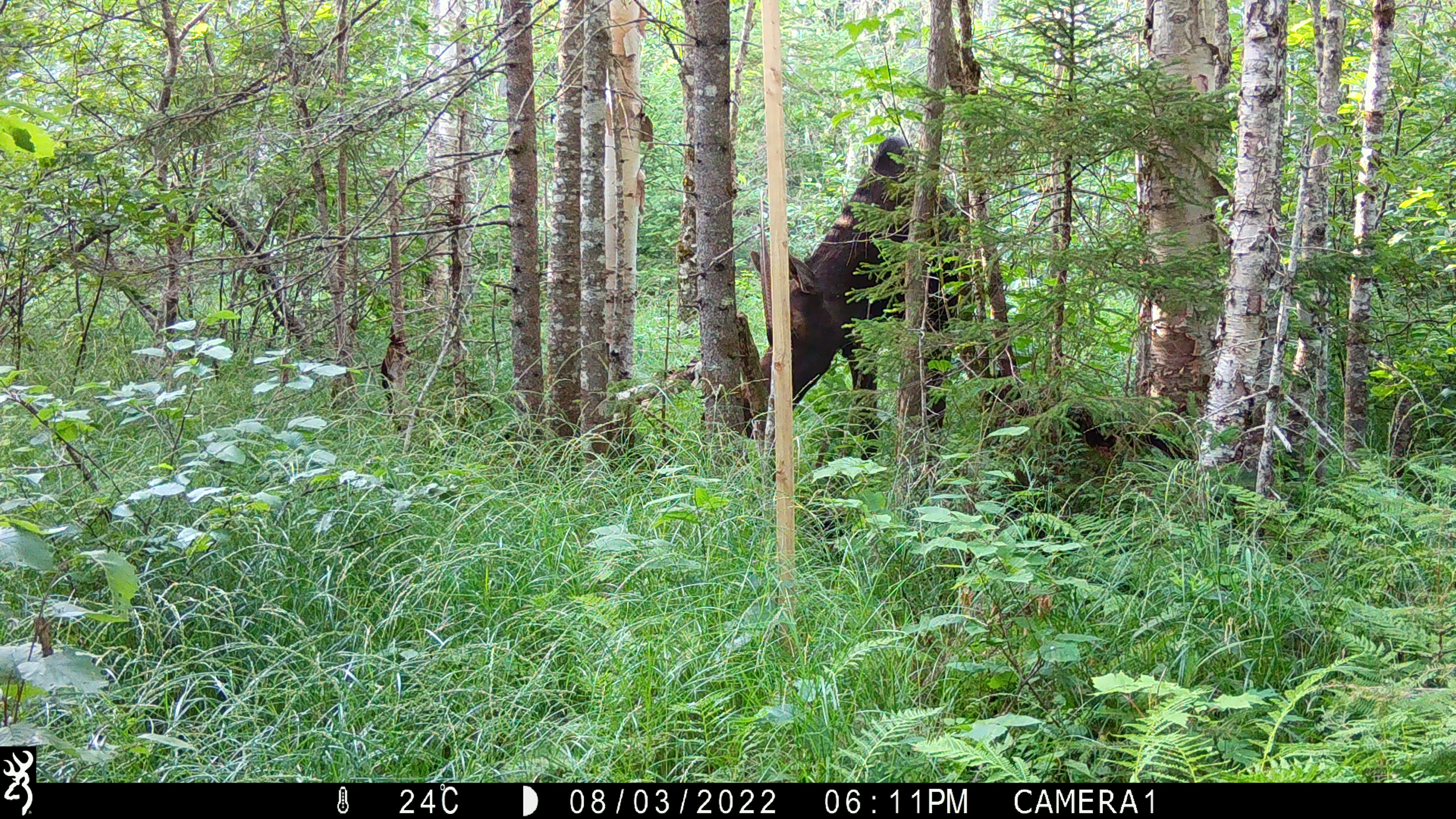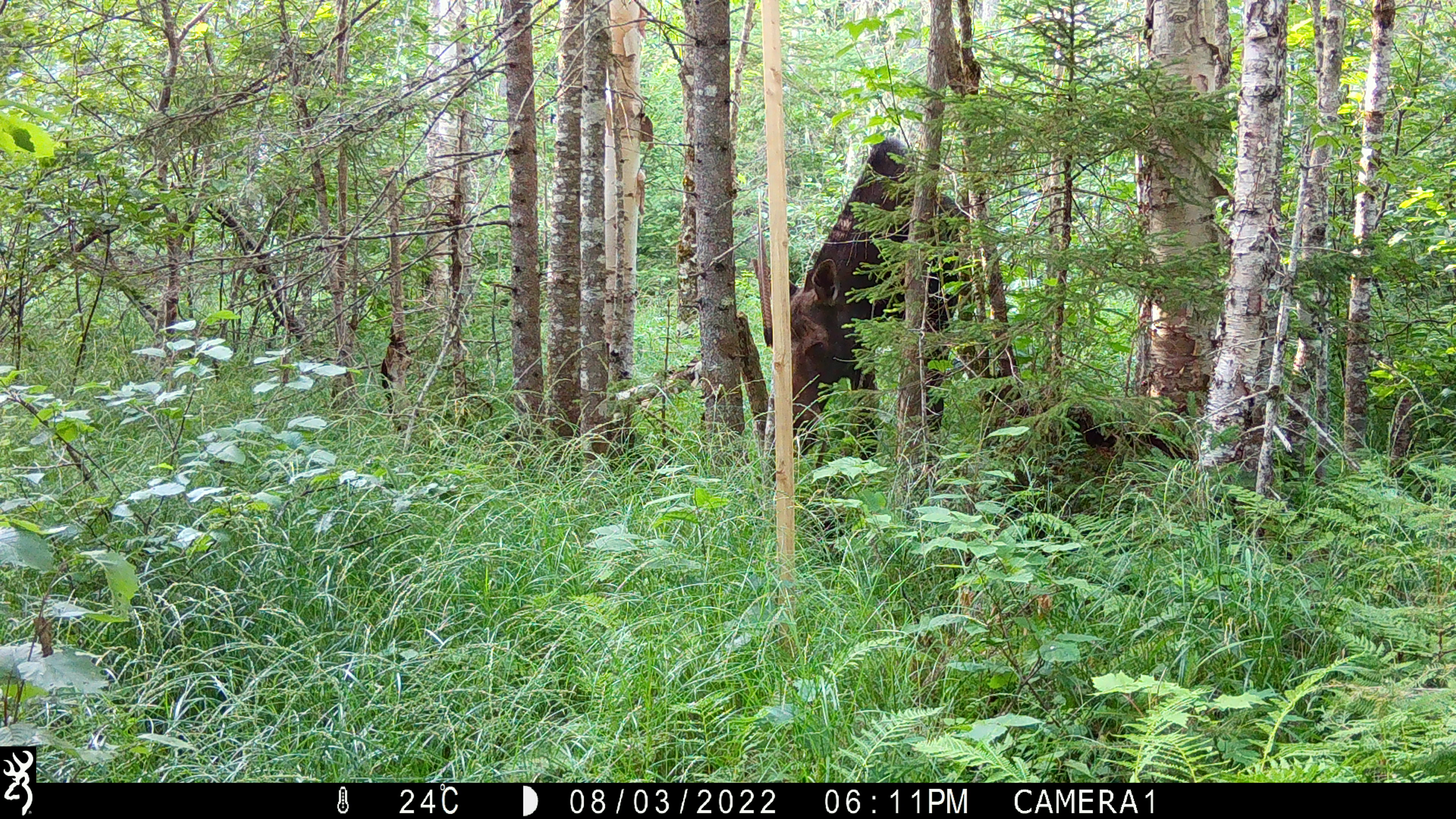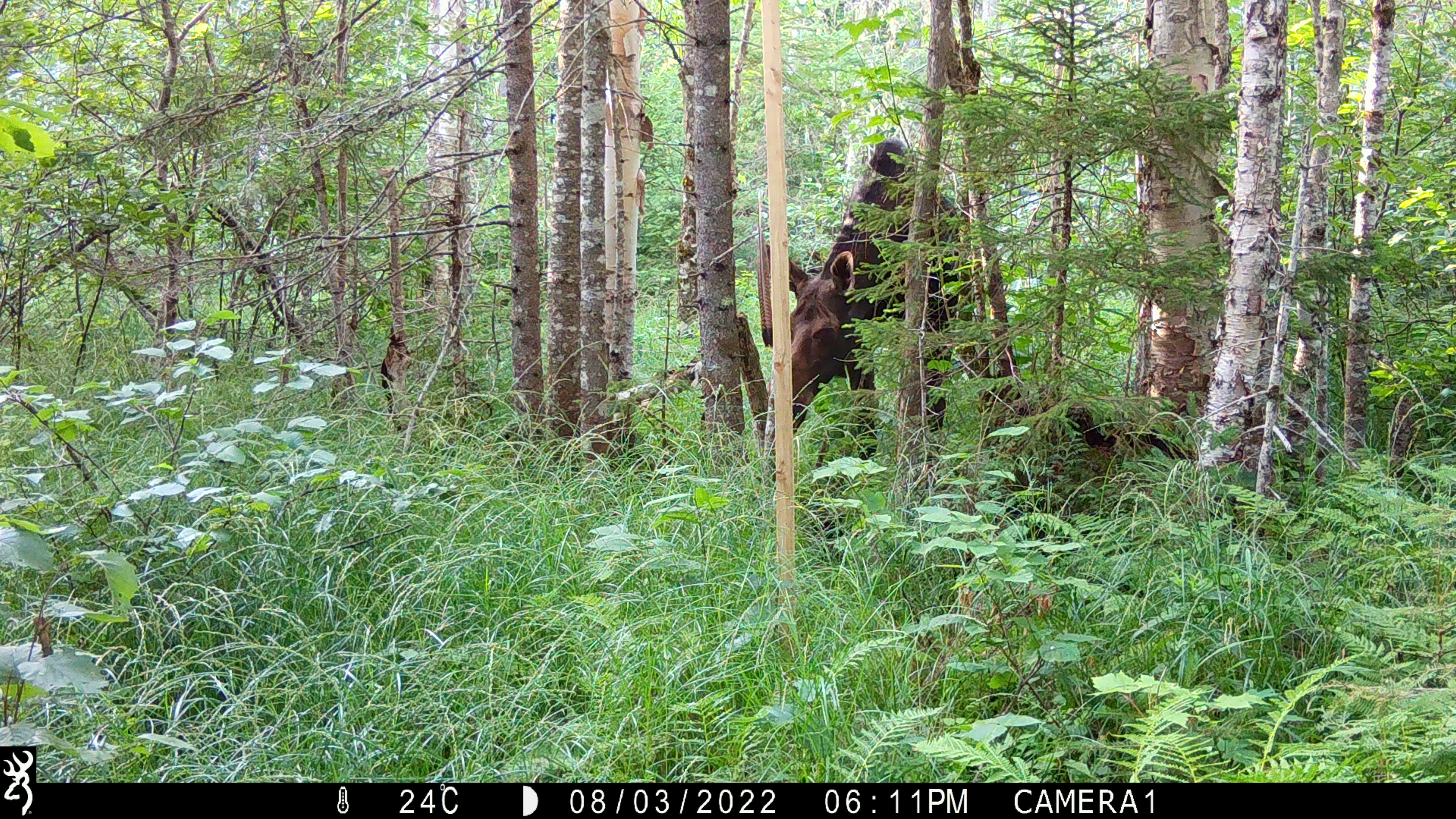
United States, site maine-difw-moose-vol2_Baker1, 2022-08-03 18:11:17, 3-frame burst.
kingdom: Animalia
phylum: Chordata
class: Mammalia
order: Artiodactyla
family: Cervidae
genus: Alces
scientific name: Alces alces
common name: moose